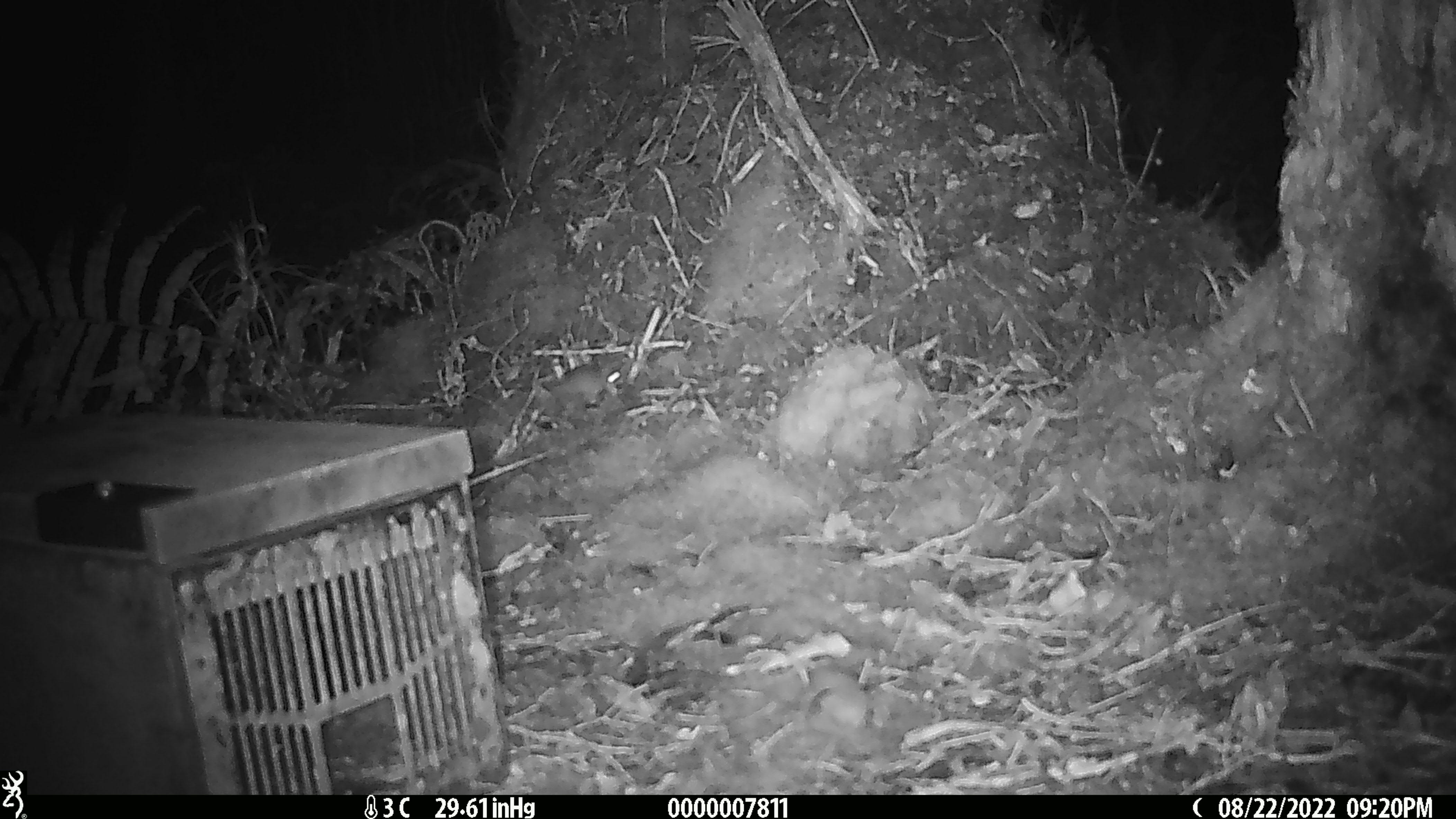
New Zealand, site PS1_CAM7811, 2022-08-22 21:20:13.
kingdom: Animalia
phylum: Chordata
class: Mammalia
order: Rodentia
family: Muridae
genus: Mus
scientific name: Mus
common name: mouse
Mouse (Mus).